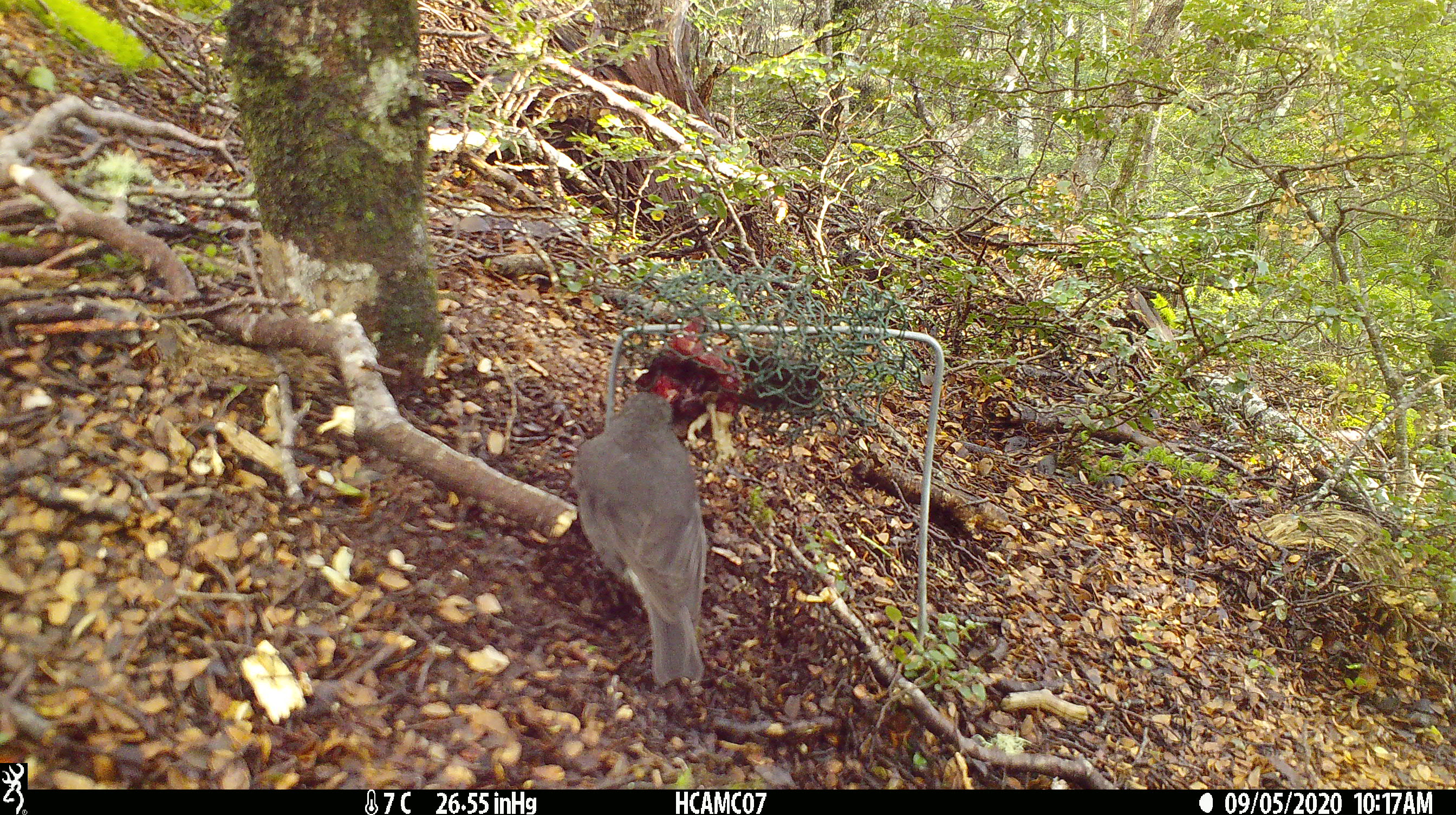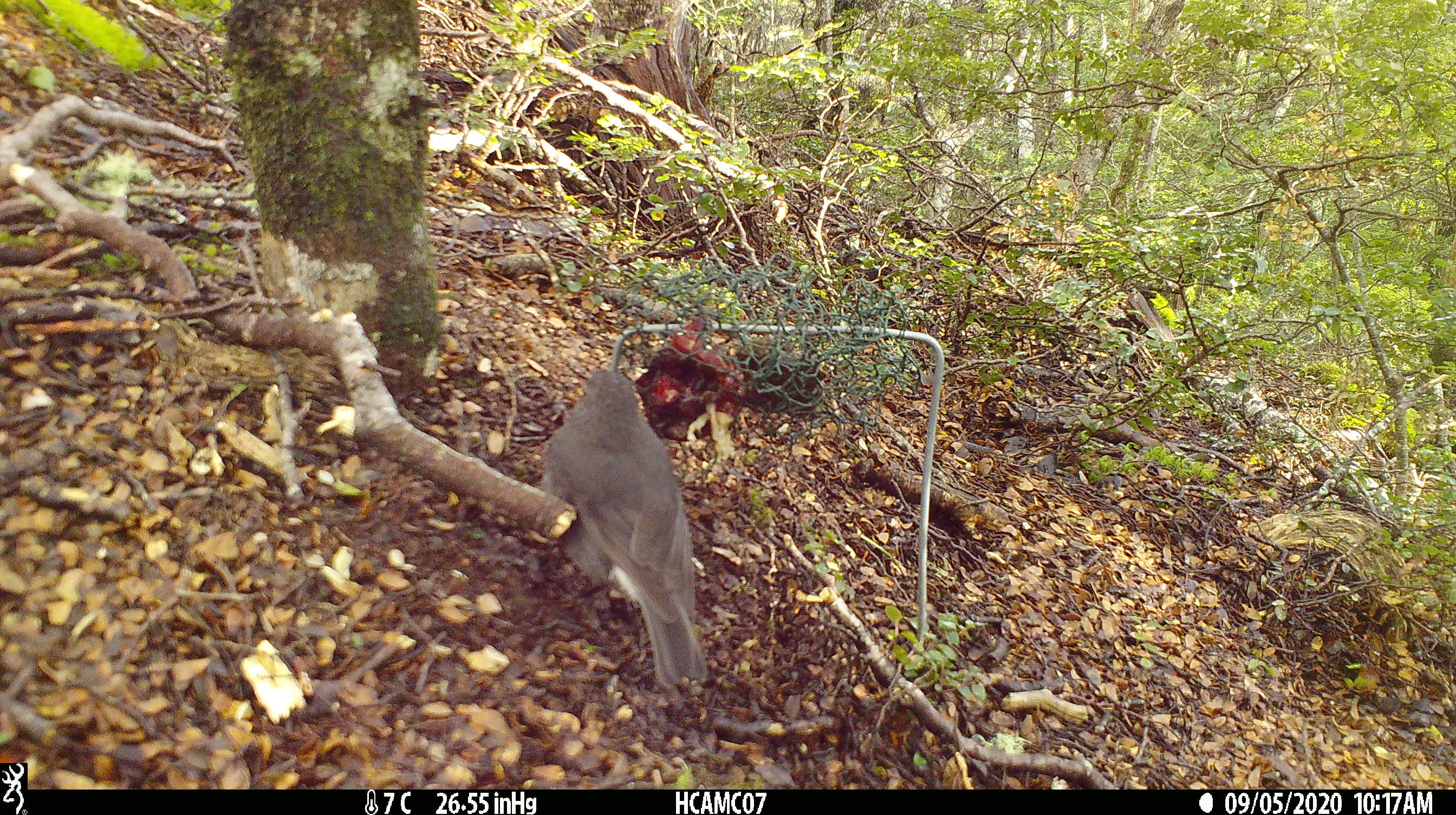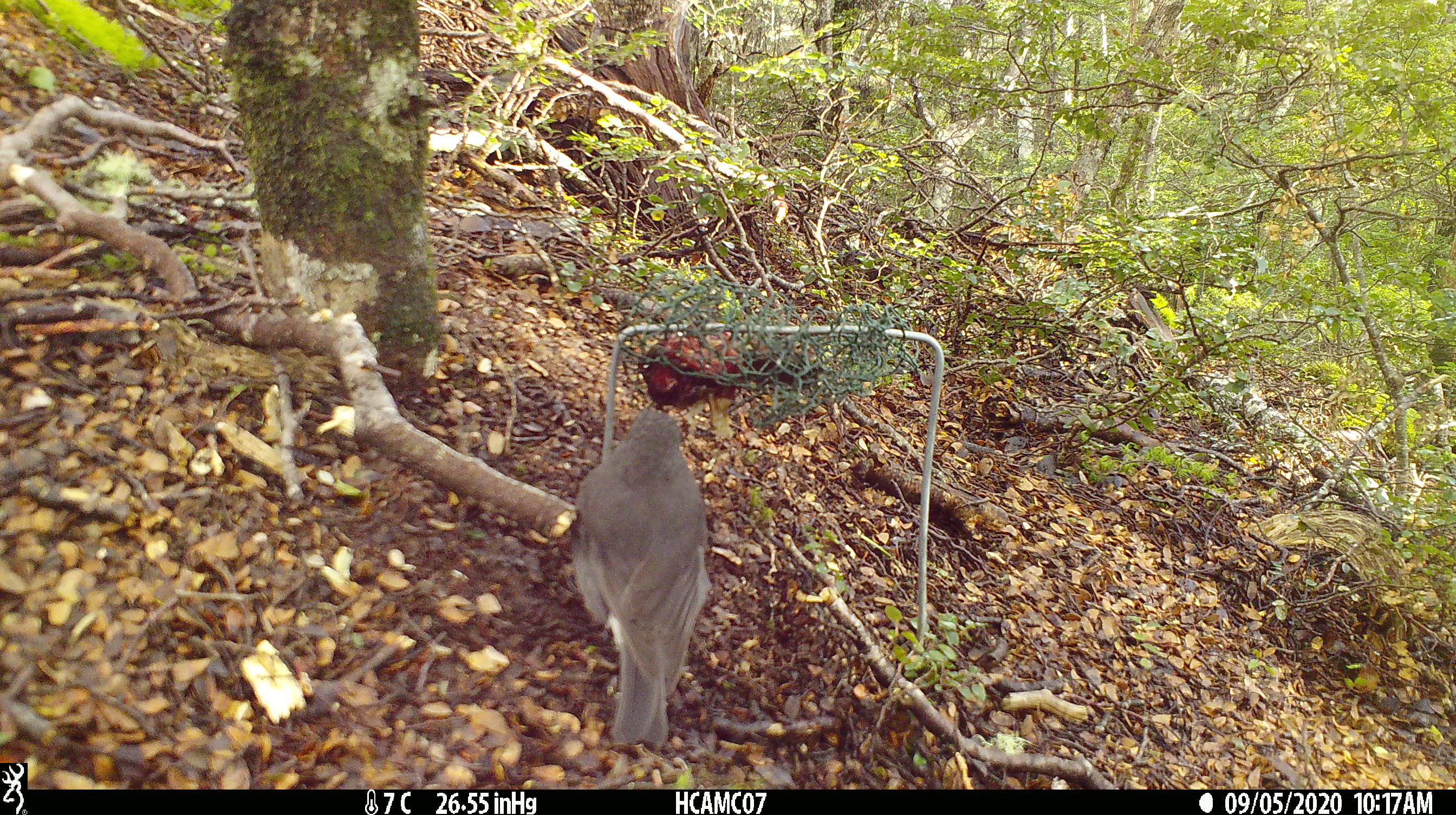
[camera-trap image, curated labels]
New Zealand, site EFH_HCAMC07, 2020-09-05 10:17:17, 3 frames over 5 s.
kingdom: Animalia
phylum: Chordata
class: Aves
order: Passeriformes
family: Petroicidae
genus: Petroica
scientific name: Petroica australis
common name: new zealand robin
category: robin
Robin (new zealand robin) (Petroica australis).